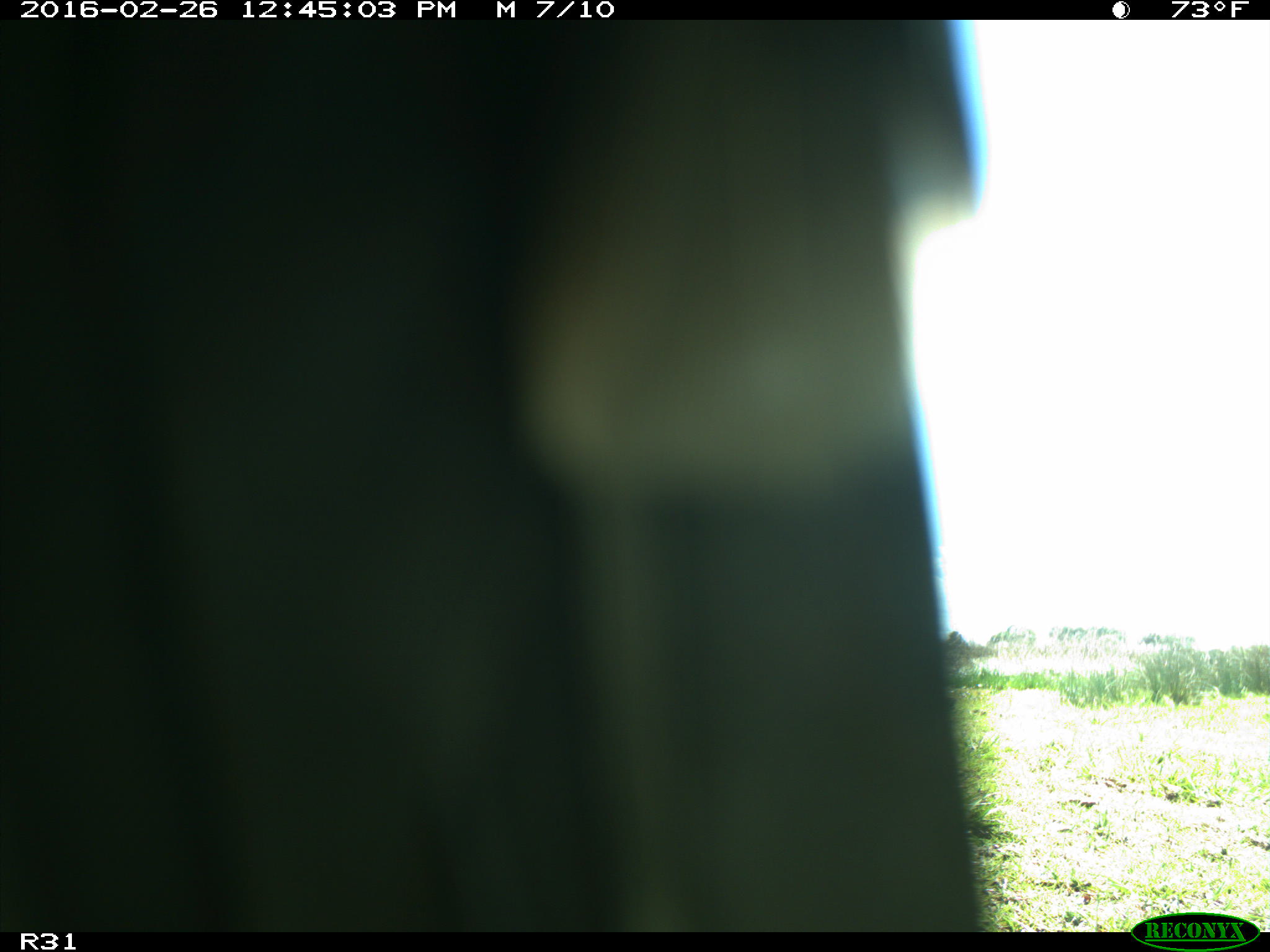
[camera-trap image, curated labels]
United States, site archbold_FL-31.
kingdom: Animalia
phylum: Chordata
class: Aves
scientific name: Aves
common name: birds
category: unidentified bird